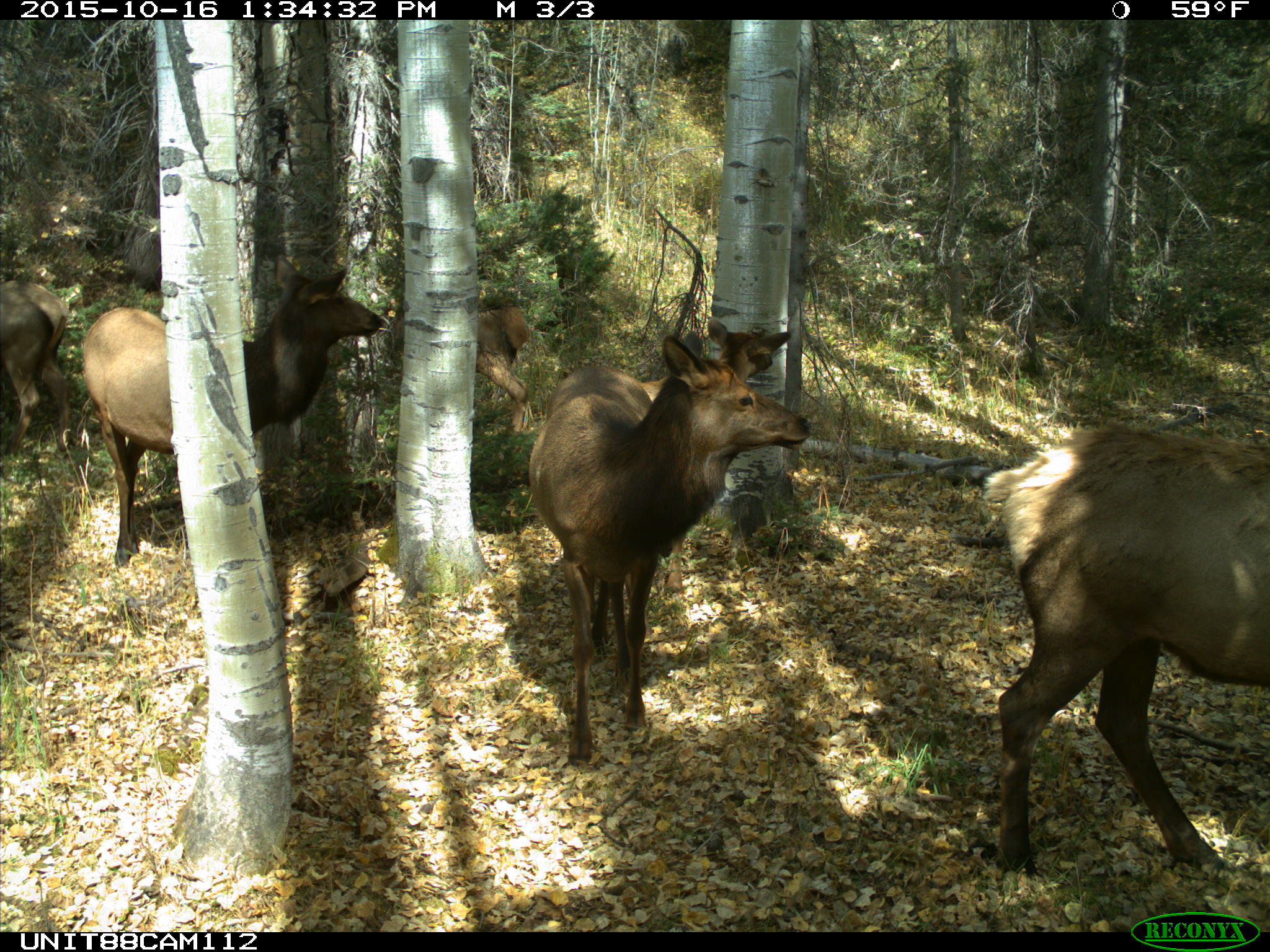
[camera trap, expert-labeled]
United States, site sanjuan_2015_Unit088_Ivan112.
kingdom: Animalia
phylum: Chordata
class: Mammalia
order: Artiodactyla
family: Cervidae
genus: Cervus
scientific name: Cervus elaphus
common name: red deer